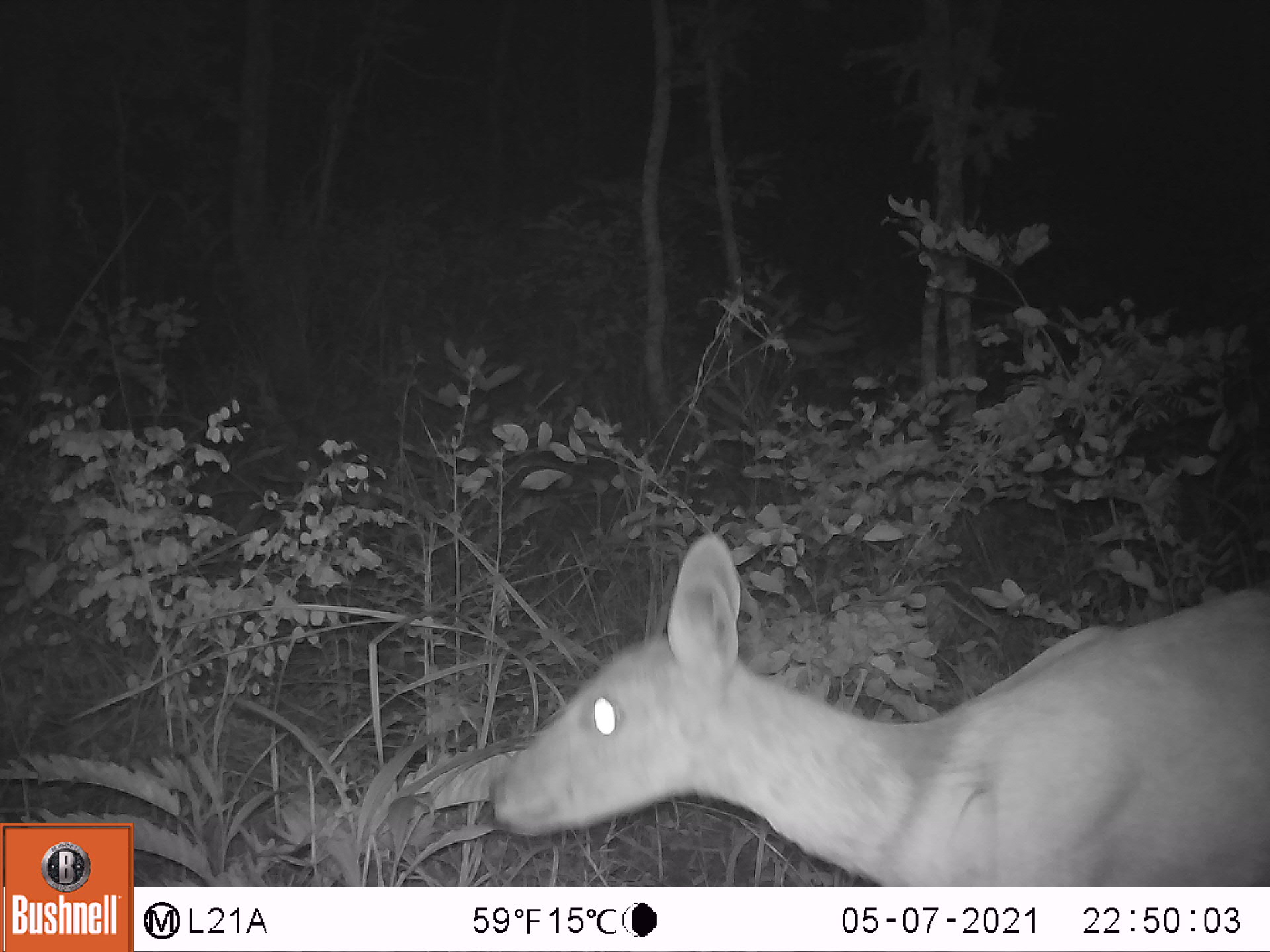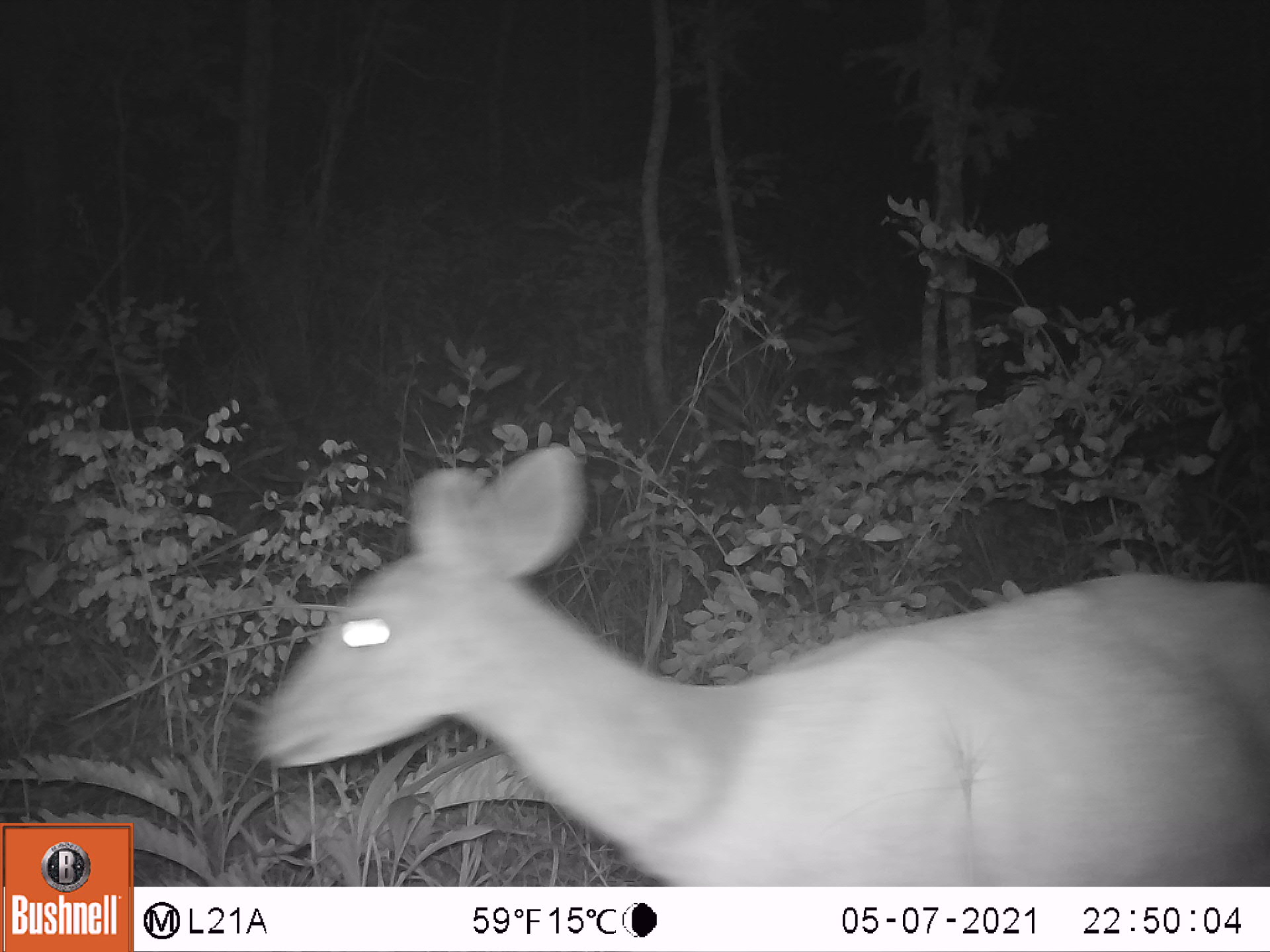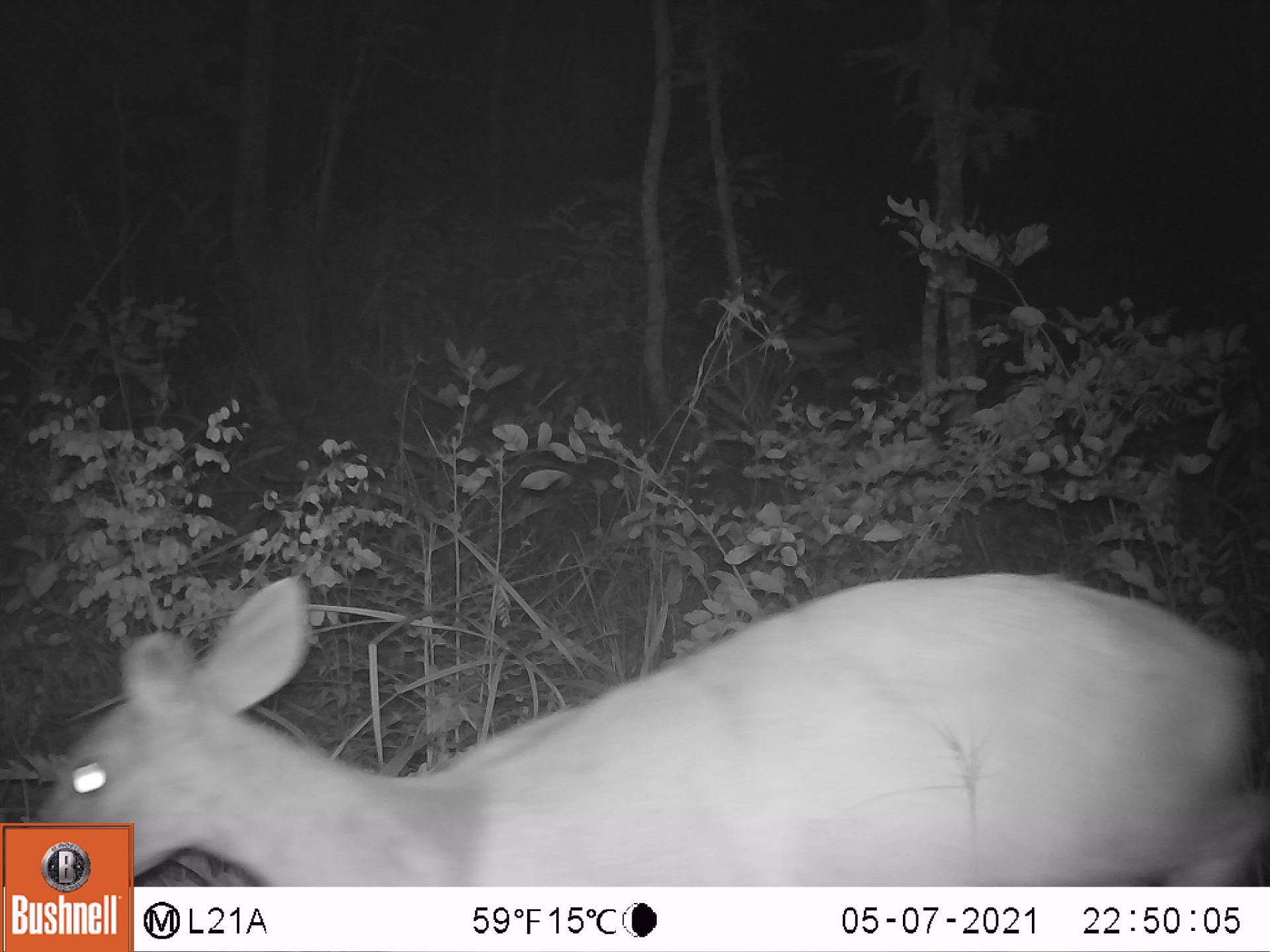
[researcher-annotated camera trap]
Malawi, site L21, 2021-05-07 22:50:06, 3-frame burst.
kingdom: Animalia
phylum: Chordata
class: Mammalia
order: Artiodactyla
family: Bovidae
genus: Tragelaphus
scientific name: Tragelaphus sylvaticus sylvaticus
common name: cape bushbuck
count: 1